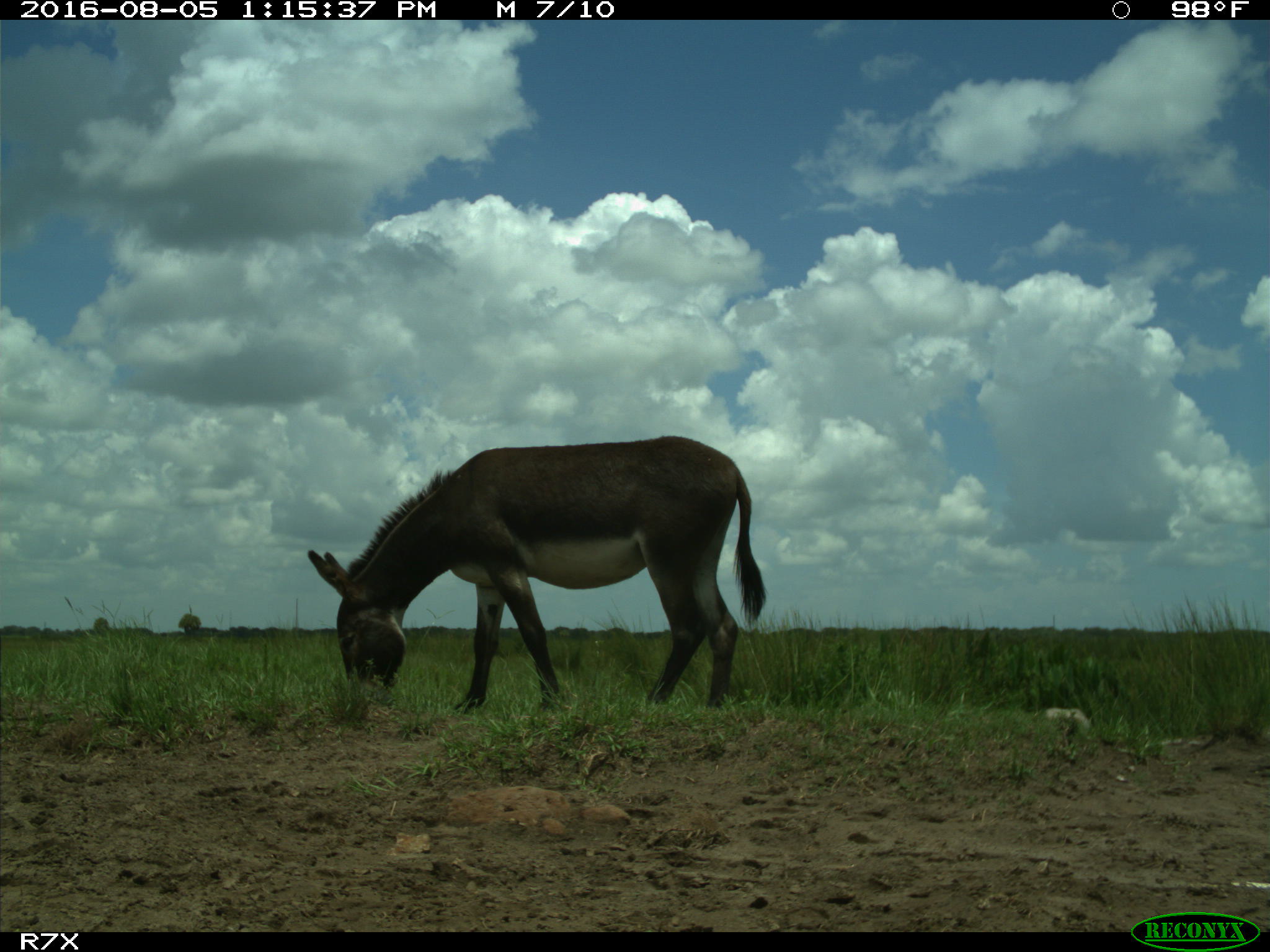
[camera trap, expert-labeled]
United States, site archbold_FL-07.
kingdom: Animalia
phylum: Chordata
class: Mammalia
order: Perissodactyla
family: Equidae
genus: Equus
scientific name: Equus africanus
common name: african wild ass